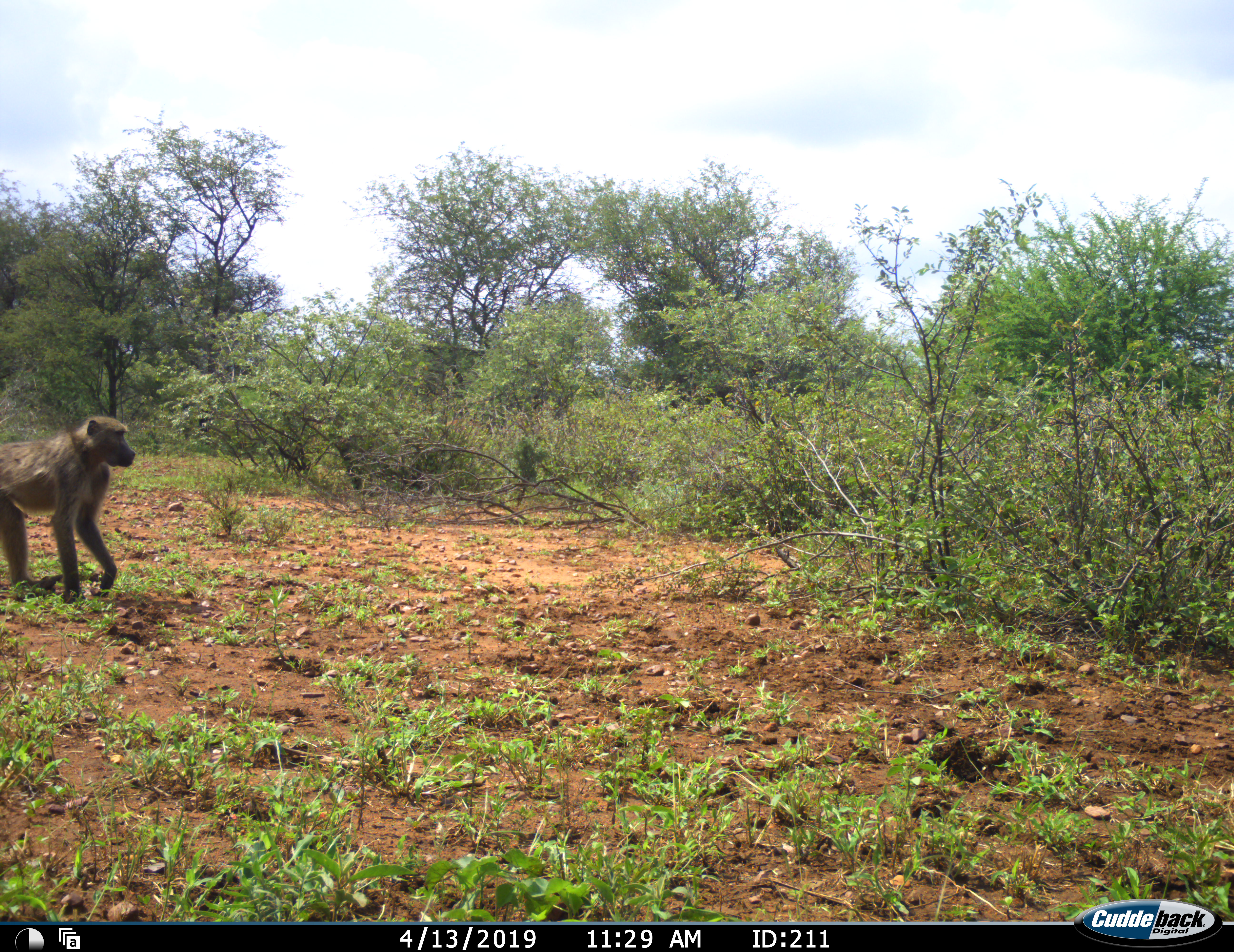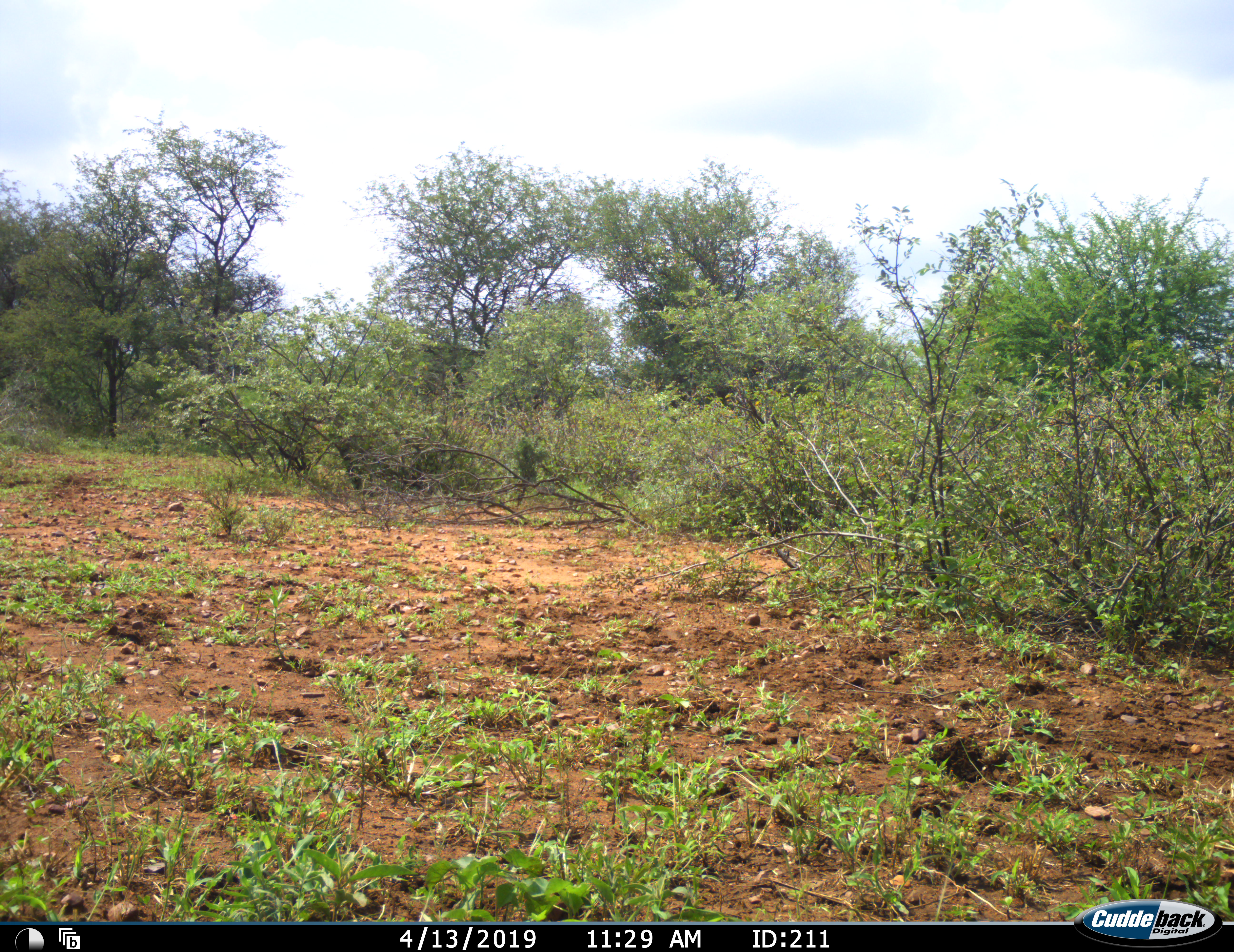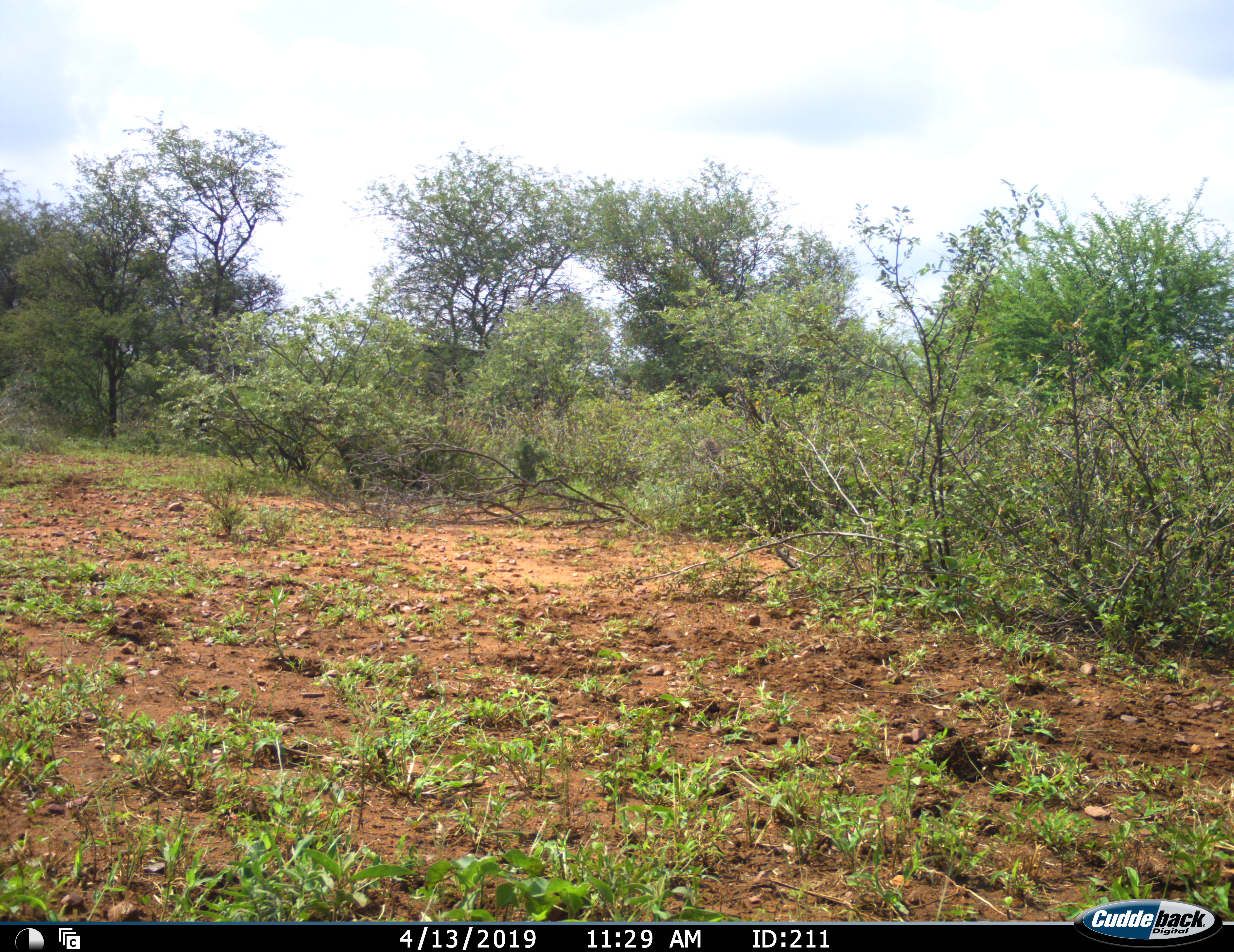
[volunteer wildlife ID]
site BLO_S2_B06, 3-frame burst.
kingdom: Animalia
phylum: Chordata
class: Mammalia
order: Primates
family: Cercopithecidae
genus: Papio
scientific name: Papio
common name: baboon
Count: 1.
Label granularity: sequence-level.